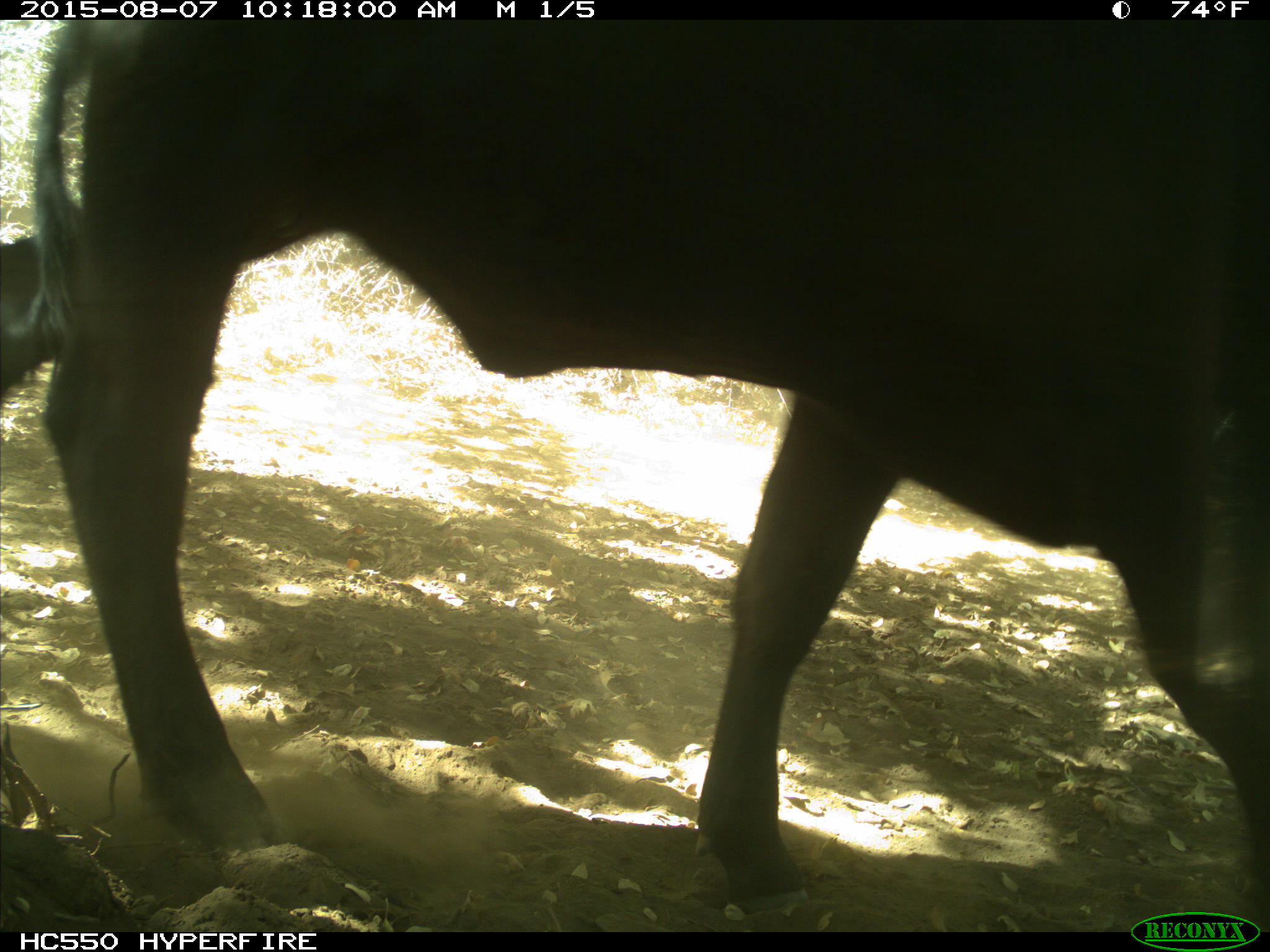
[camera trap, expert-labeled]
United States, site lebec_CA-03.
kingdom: Animalia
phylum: Chordata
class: Mammalia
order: Artiodactyla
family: Bovidae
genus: Bos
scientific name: Bos taurus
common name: domestic cow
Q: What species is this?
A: Bos taurus (domestic cow).